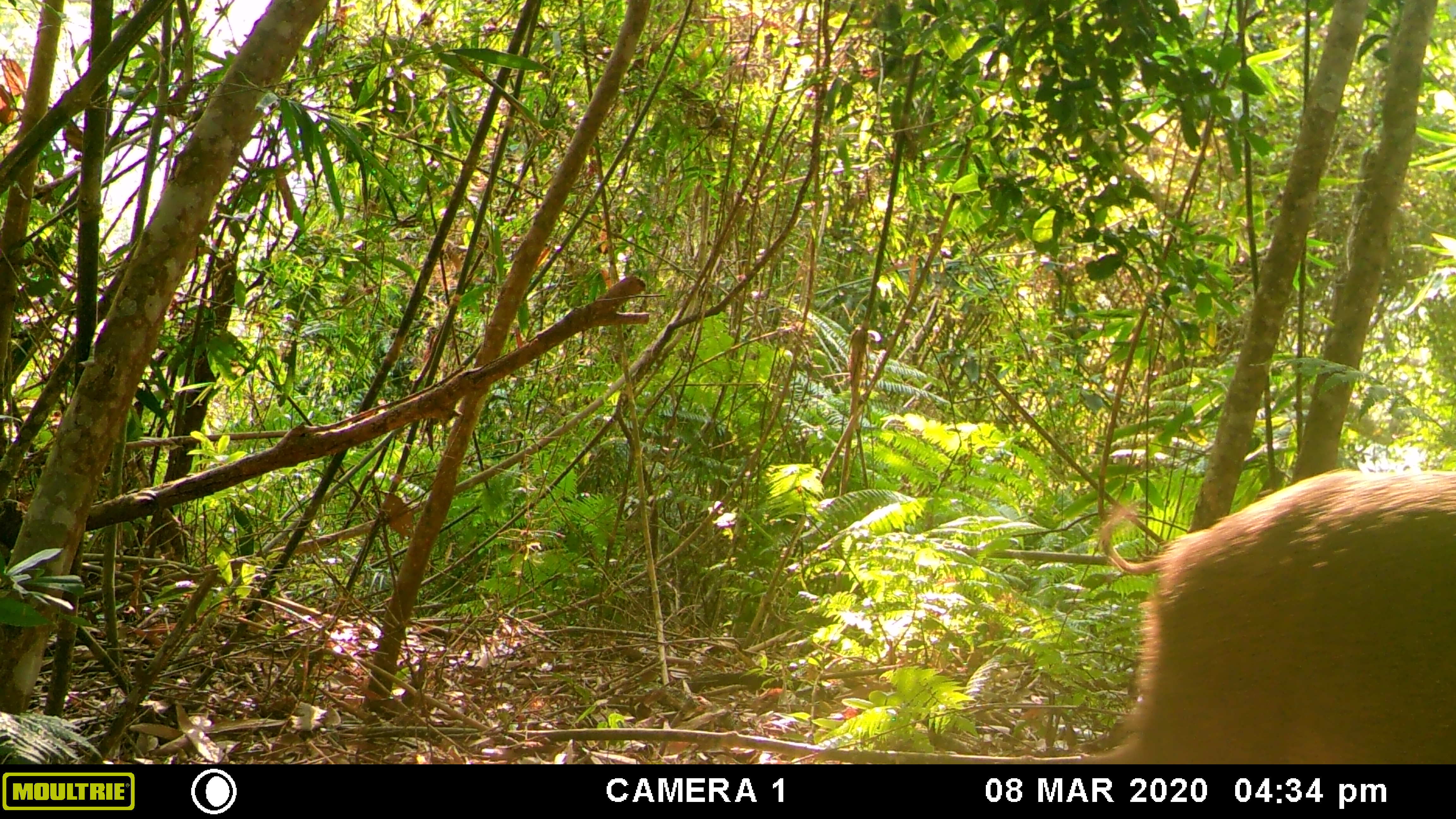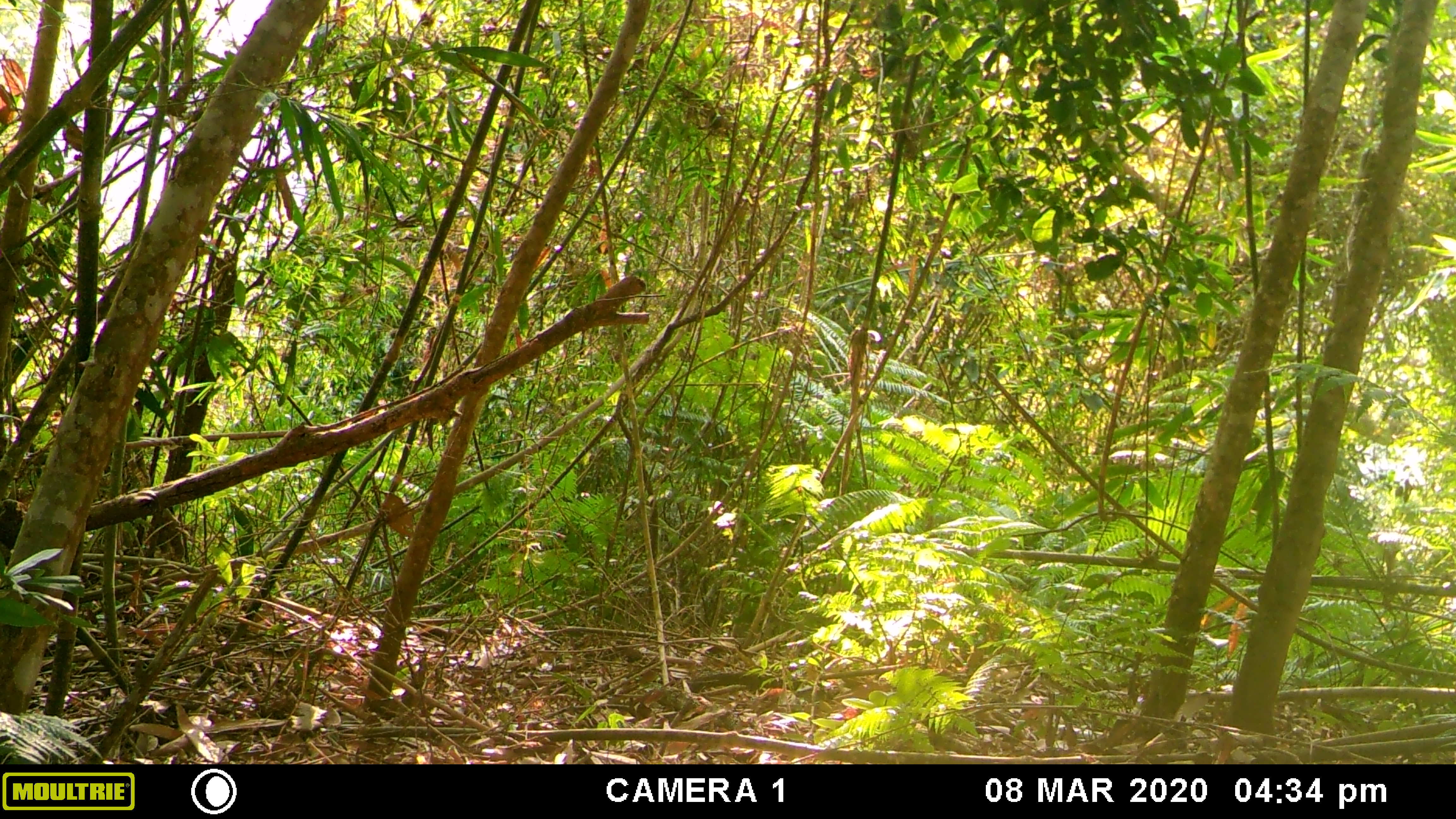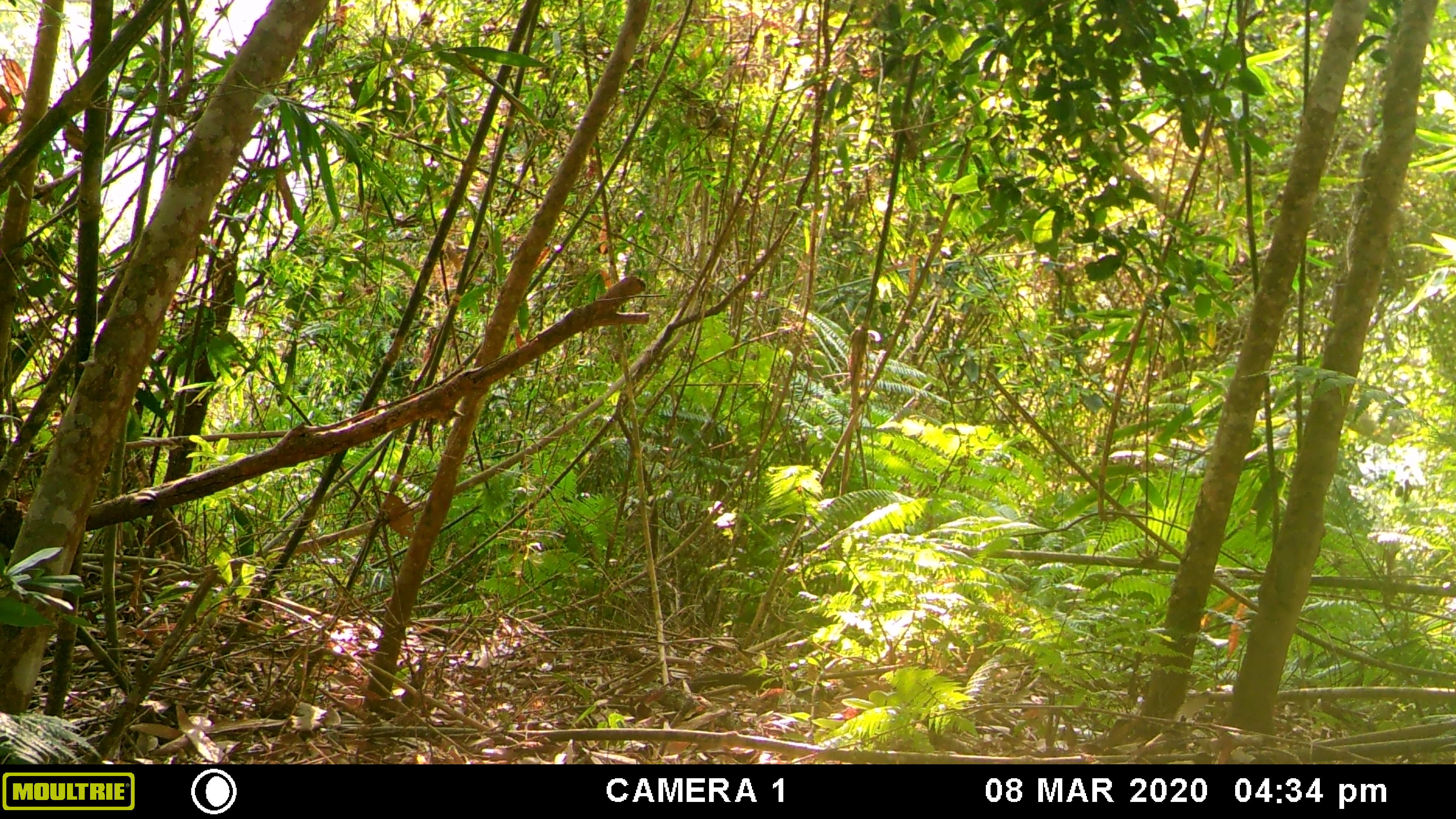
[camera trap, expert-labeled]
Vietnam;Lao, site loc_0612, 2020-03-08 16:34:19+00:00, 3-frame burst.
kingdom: Animalia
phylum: Chordata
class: Mammalia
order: Artiodactyla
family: Suidae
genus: Sus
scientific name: Sus scrofa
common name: eurasian wild pig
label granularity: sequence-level